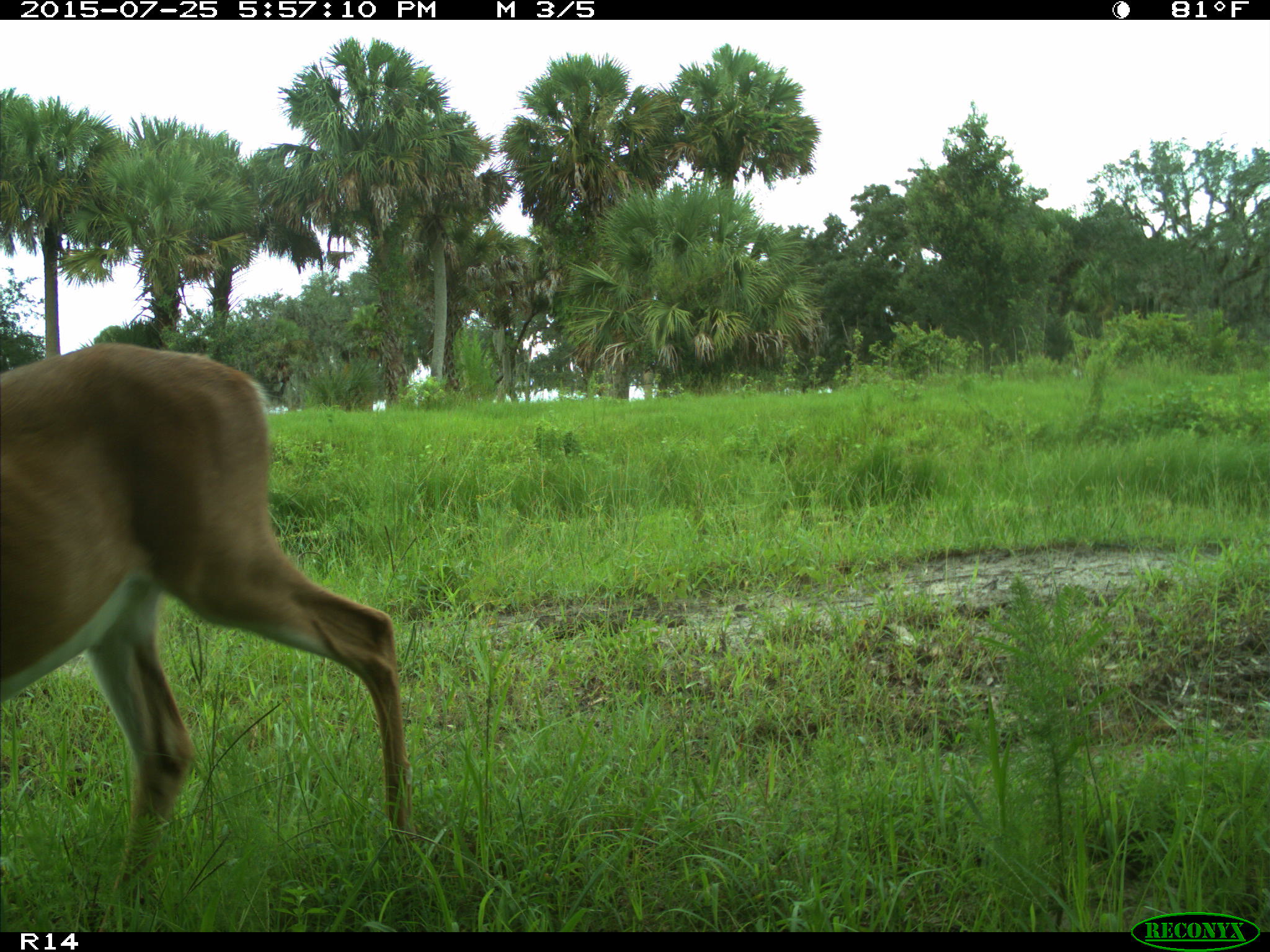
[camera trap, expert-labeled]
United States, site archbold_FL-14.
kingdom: Animalia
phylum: Chordata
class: Mammalia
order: Artiodactyla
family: Cervidae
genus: Odocoileus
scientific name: Odocoileus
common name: deer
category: unidentified deer